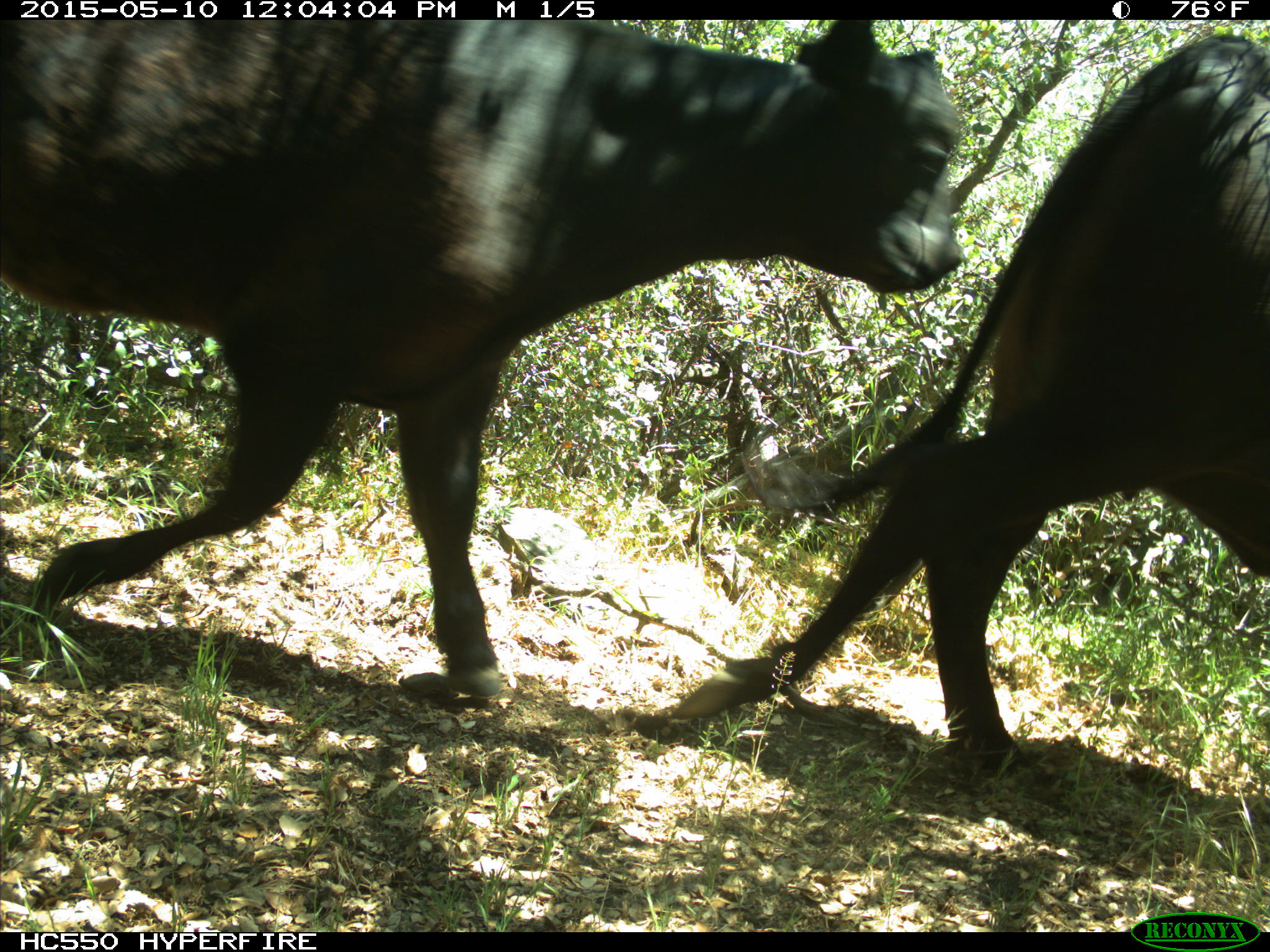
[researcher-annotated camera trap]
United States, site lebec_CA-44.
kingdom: Animalia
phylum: Chordata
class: Mammalia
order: Artiodactyla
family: Bovidae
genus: Bos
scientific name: Bos taurus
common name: domestic cow